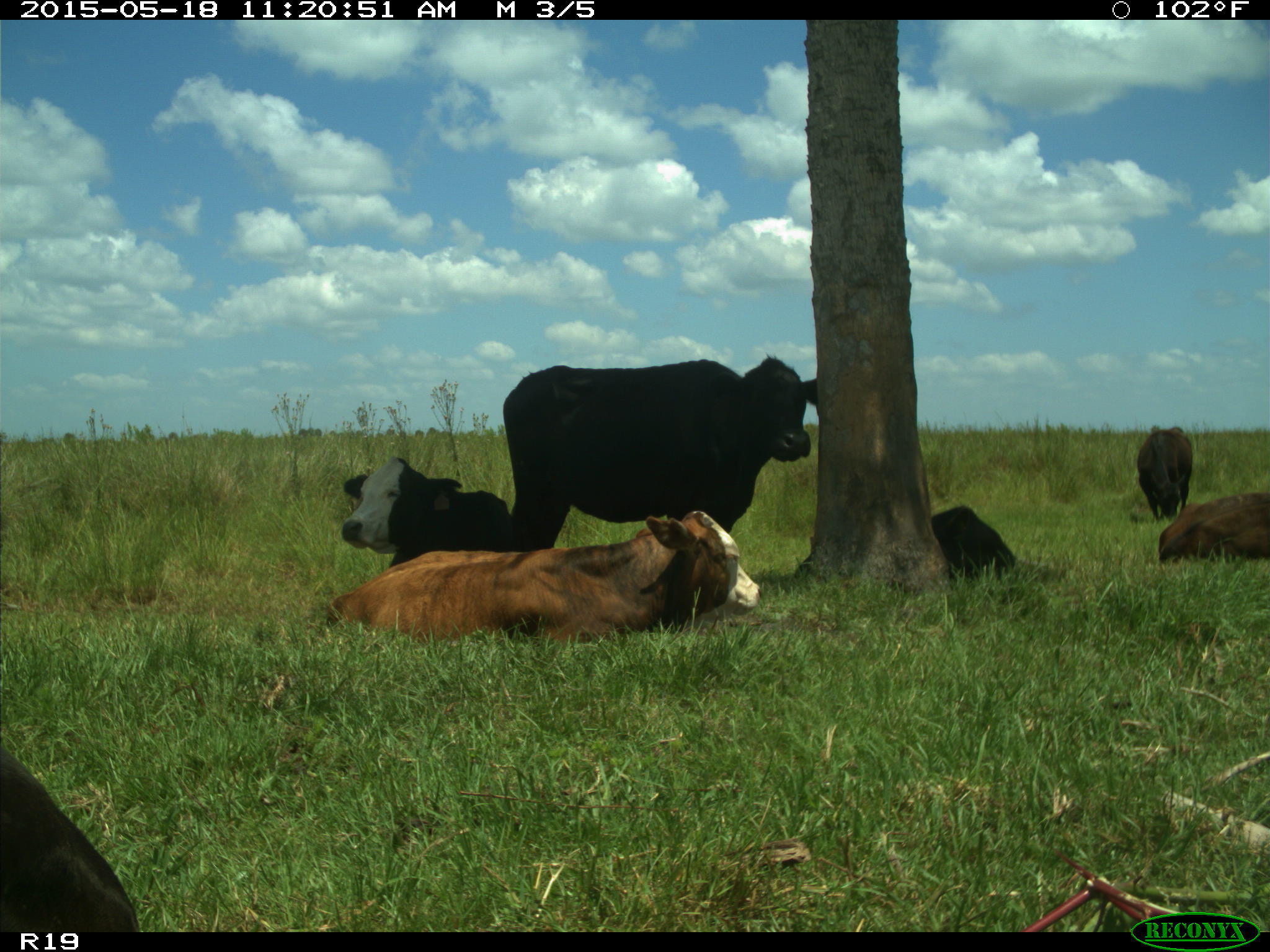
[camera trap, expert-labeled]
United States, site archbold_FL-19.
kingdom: Animalia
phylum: Chordata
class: Mammalia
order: Artiodactyla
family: Bovidae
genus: Bos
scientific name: Bos taurus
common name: domestic cow